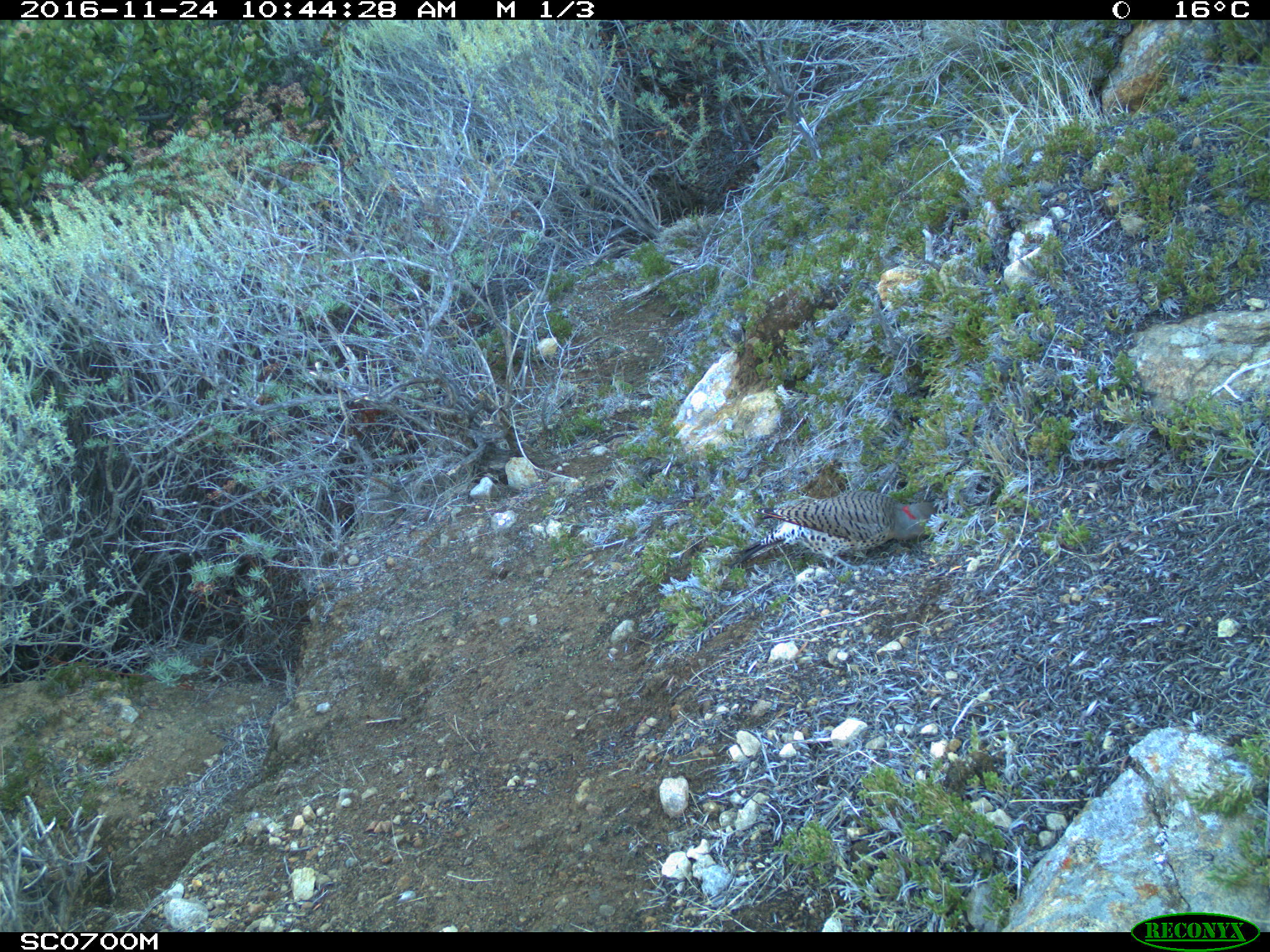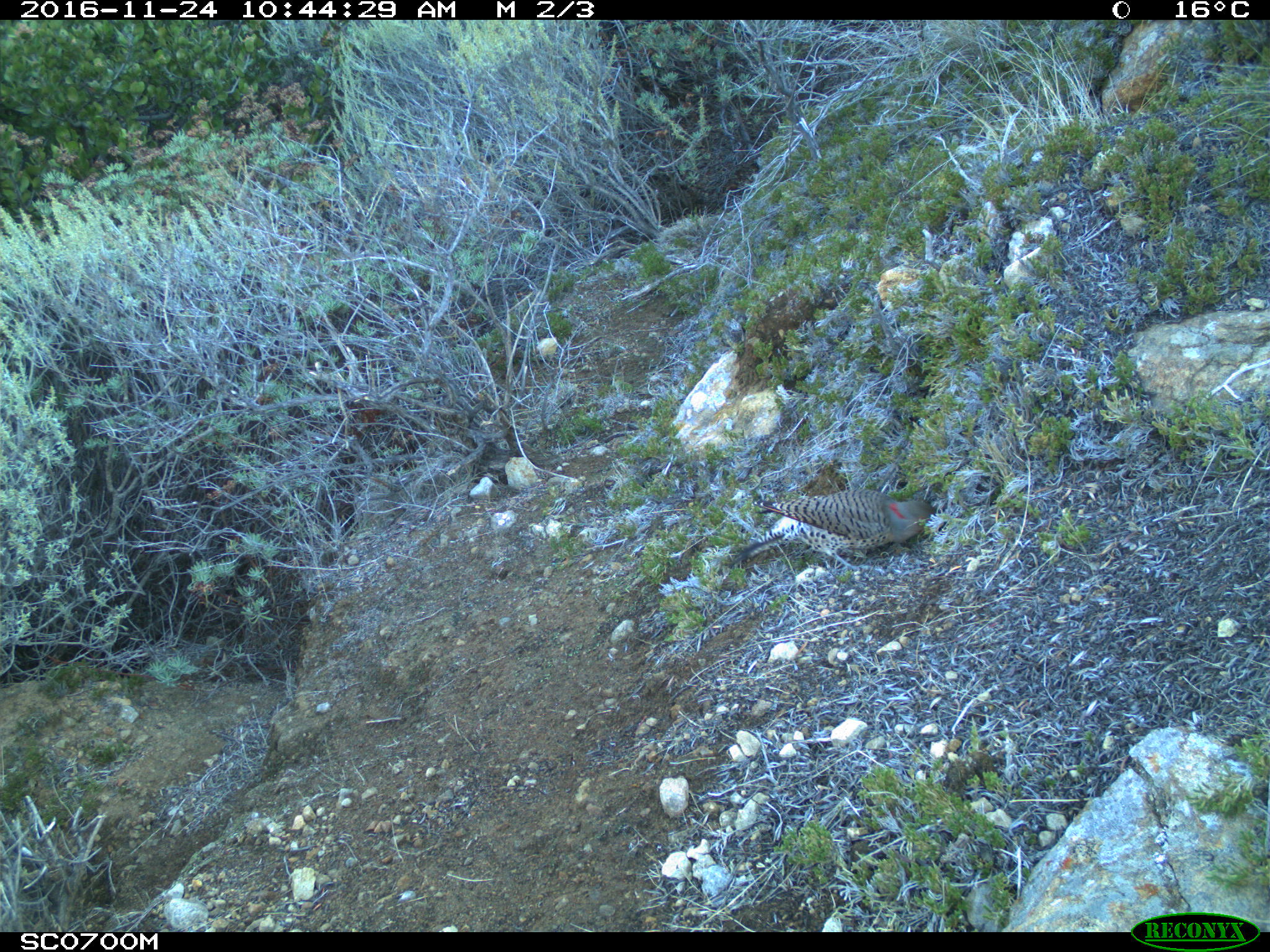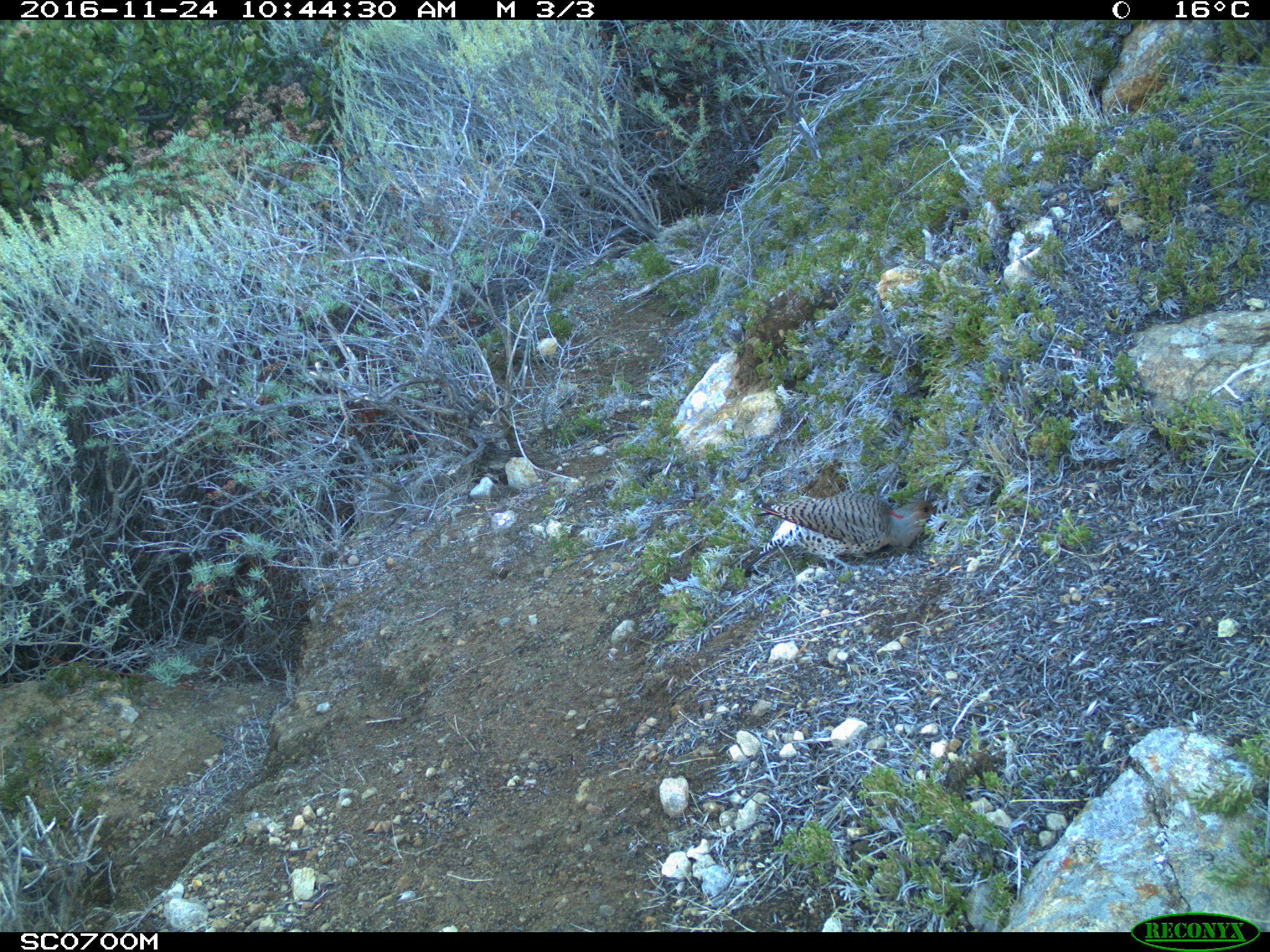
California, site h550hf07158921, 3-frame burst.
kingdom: Animalia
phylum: Chordata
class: Aves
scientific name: Aves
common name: bird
Bird (Aves).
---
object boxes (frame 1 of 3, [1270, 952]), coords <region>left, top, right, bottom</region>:
bird: <region>727, 490, 938, 572</region>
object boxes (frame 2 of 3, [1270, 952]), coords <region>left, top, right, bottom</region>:
bird: <region>729, 487, 934, 572</region>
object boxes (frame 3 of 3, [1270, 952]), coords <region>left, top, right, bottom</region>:
bird: <region>742, 493, 939, 572</region>